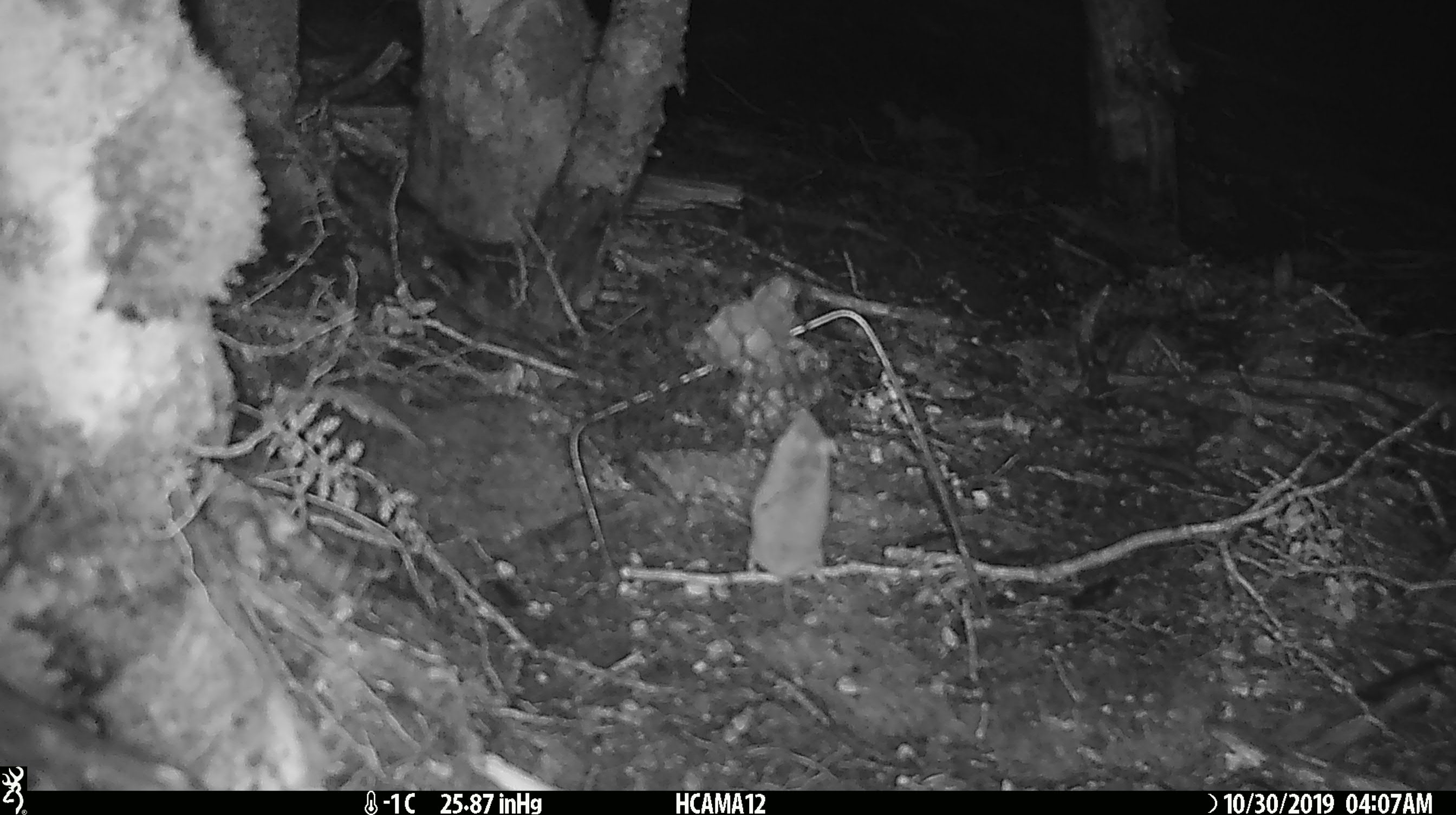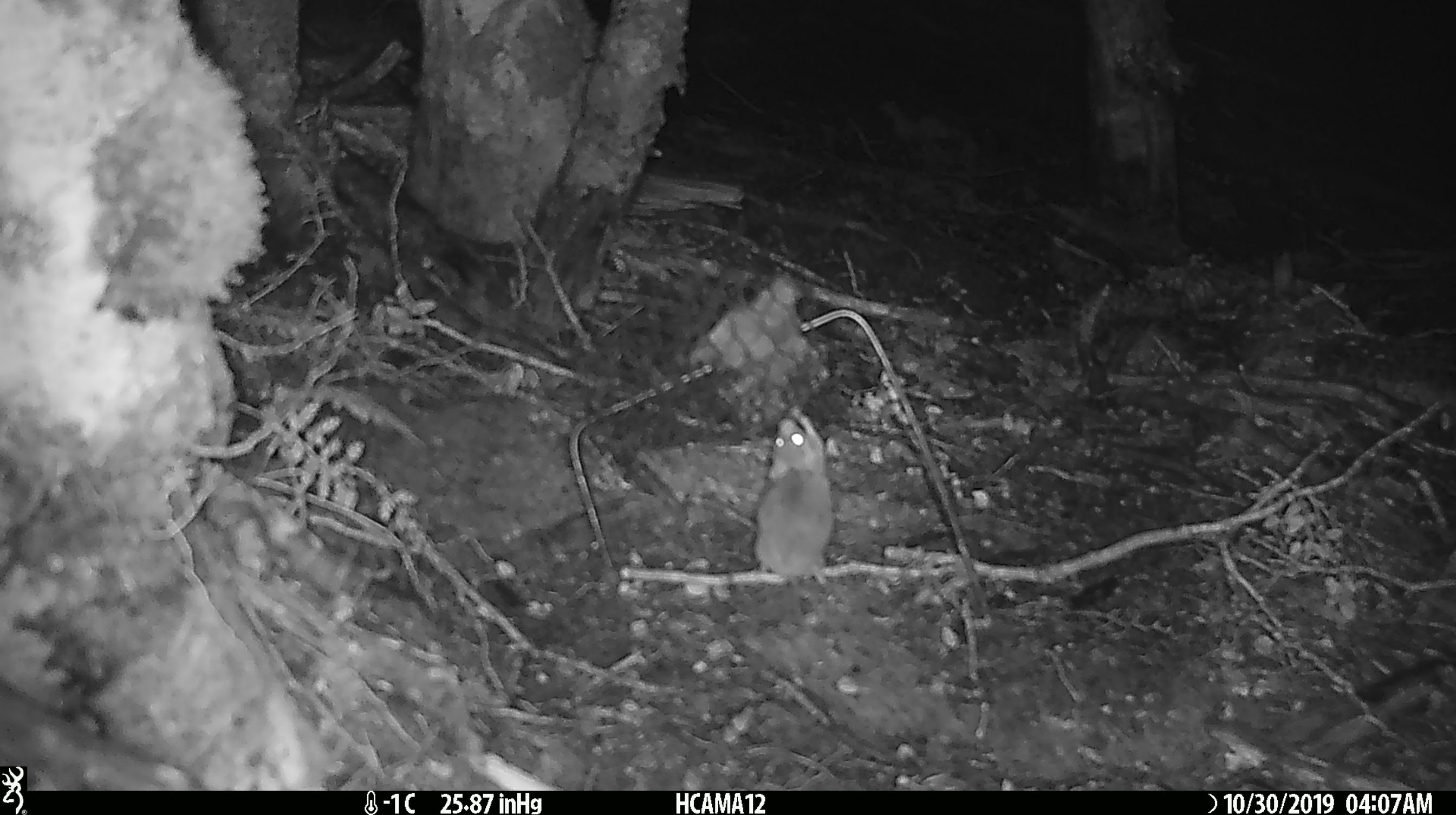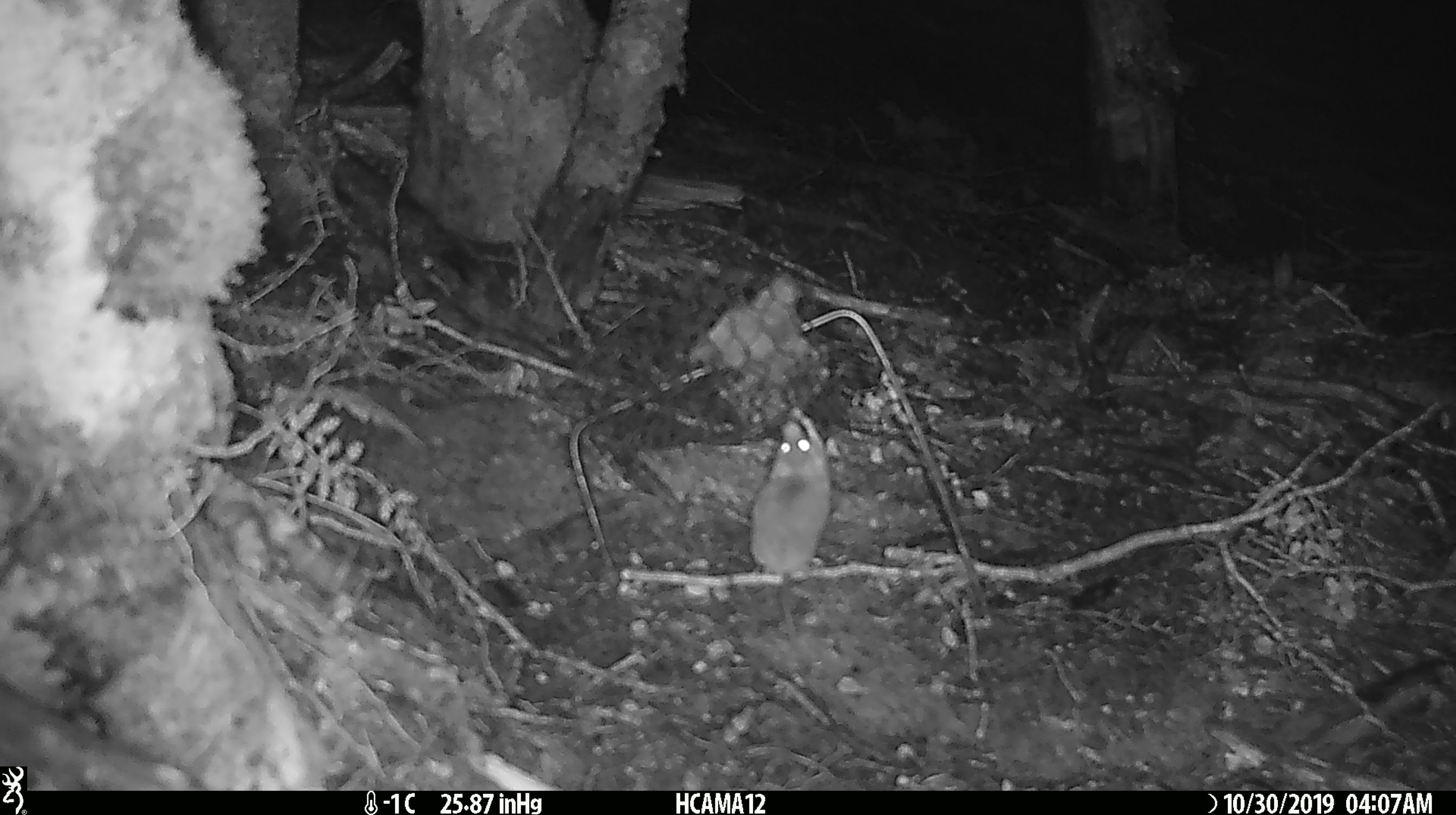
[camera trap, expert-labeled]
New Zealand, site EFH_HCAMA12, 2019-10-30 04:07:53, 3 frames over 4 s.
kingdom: Animalia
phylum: Chordata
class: Mammalia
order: Rodentia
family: Muridae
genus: Mus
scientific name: Mus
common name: mouse